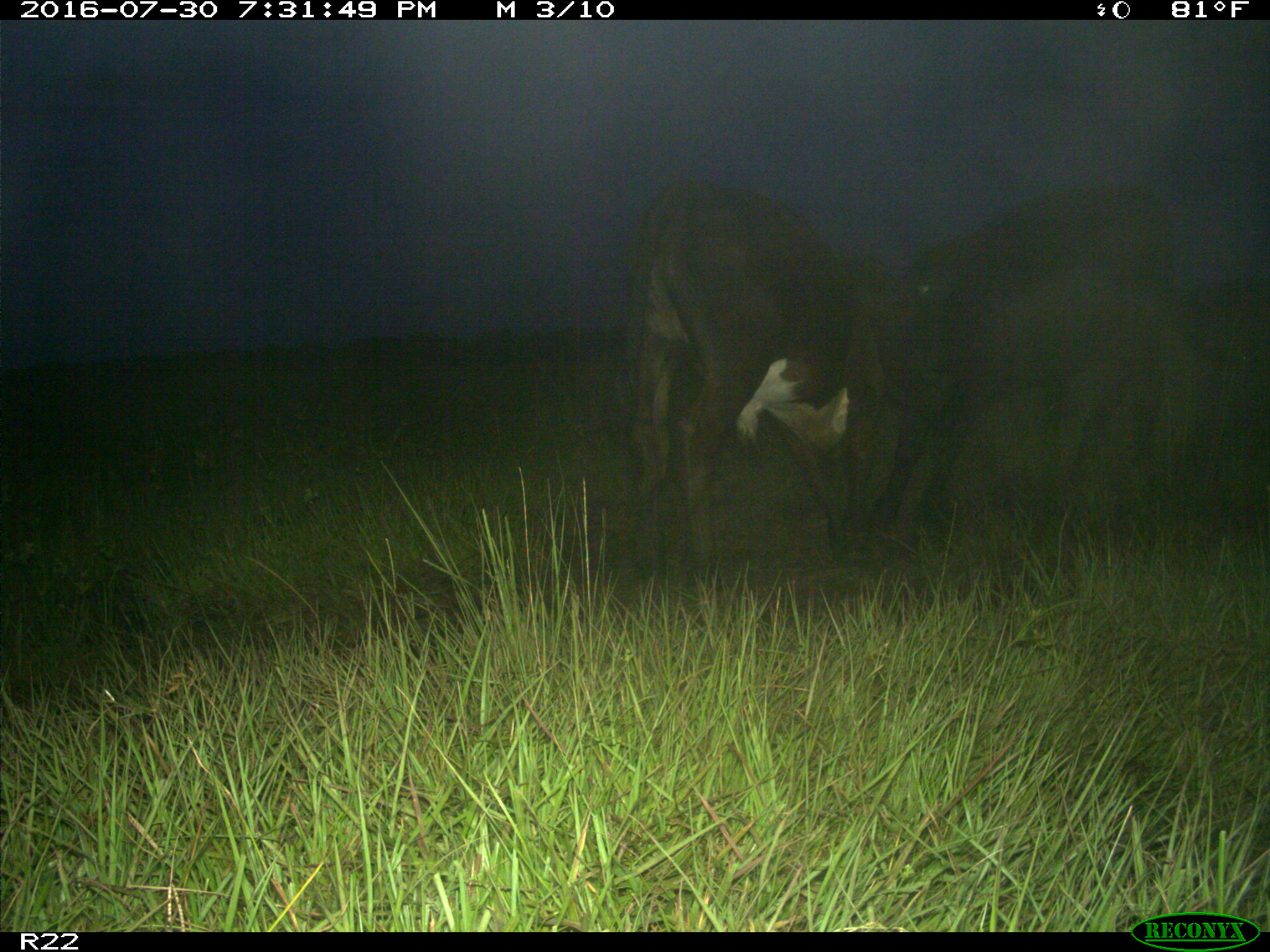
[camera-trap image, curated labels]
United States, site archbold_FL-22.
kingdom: Animalia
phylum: Chordata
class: Mammalia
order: Artiodactyla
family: Bovidae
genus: Bos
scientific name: Bos taurus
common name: domestic cow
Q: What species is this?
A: Bos taurus (domestic cow).